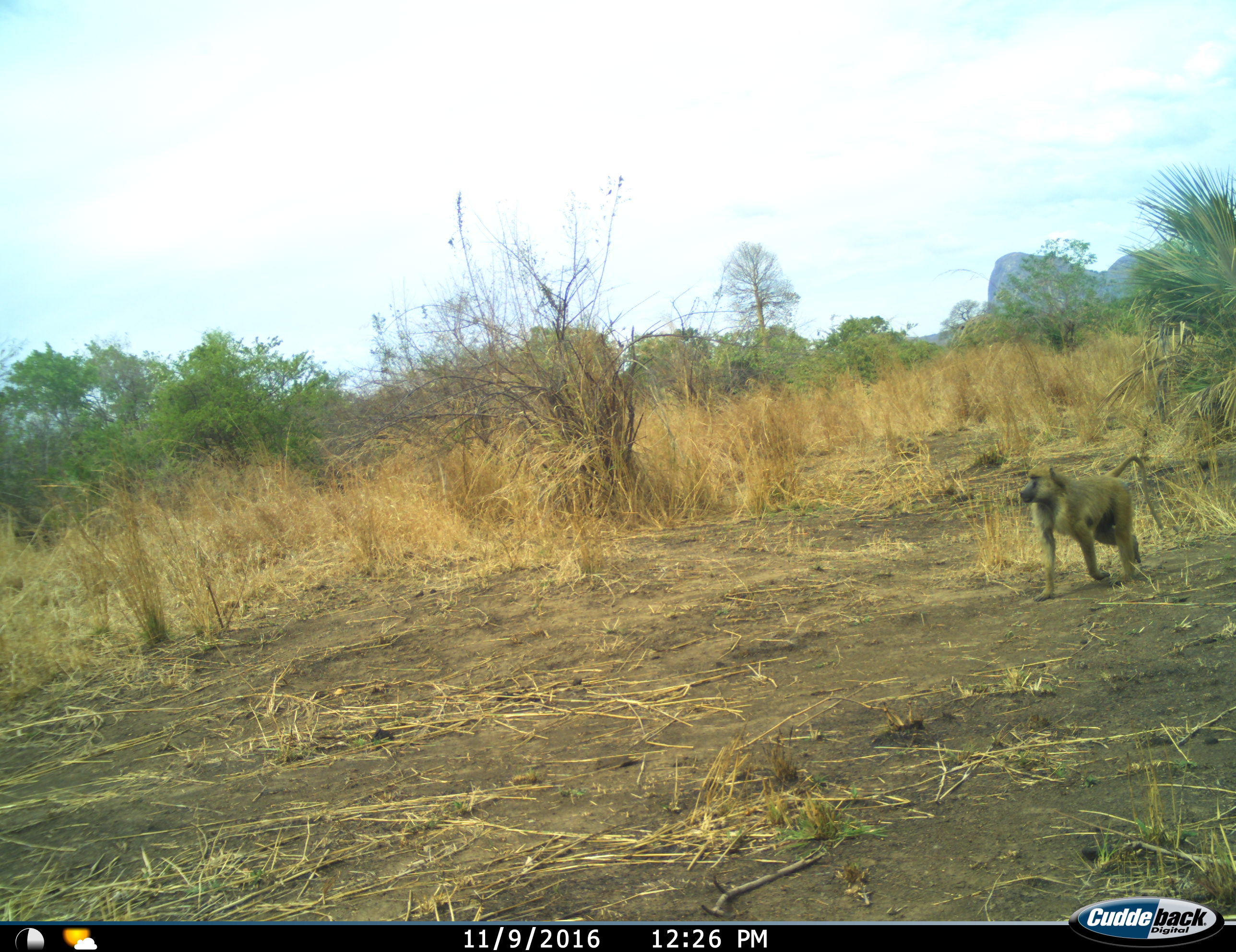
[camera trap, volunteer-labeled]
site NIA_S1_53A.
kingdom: Animalia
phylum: Chordata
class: Mammalia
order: Primates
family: Cercopithecidae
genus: Papio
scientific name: Papio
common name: baboon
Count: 1.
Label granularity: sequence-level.